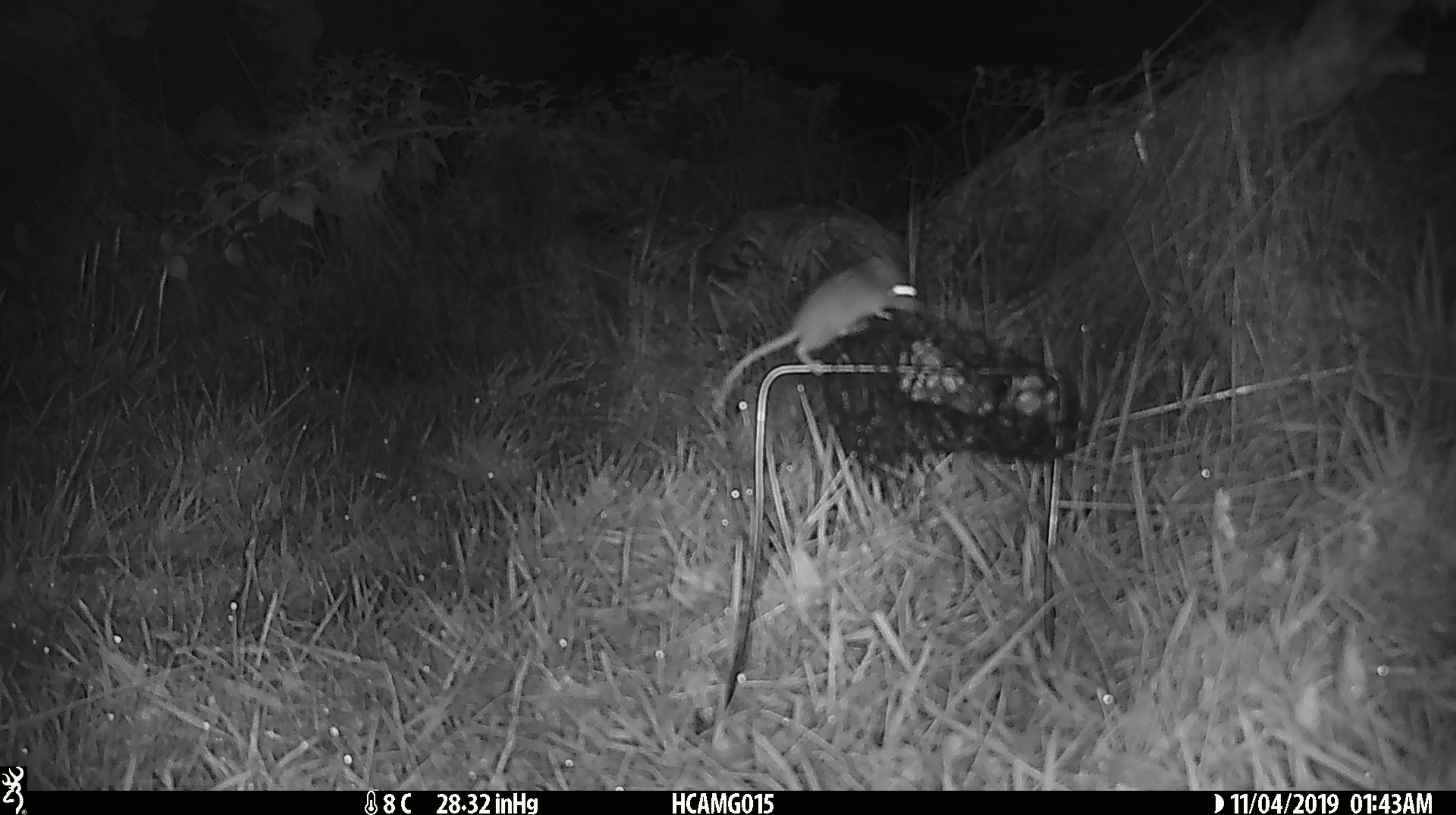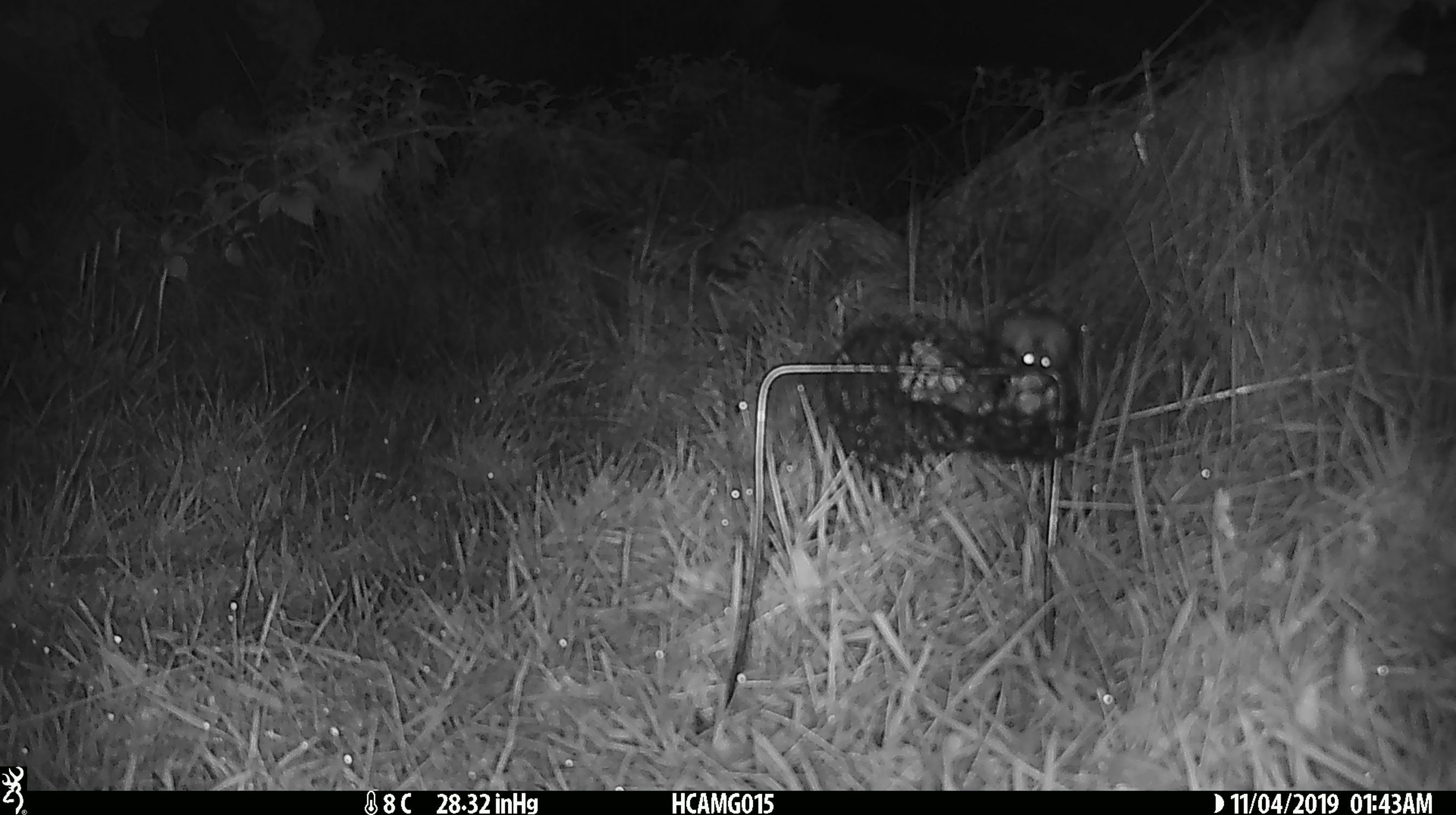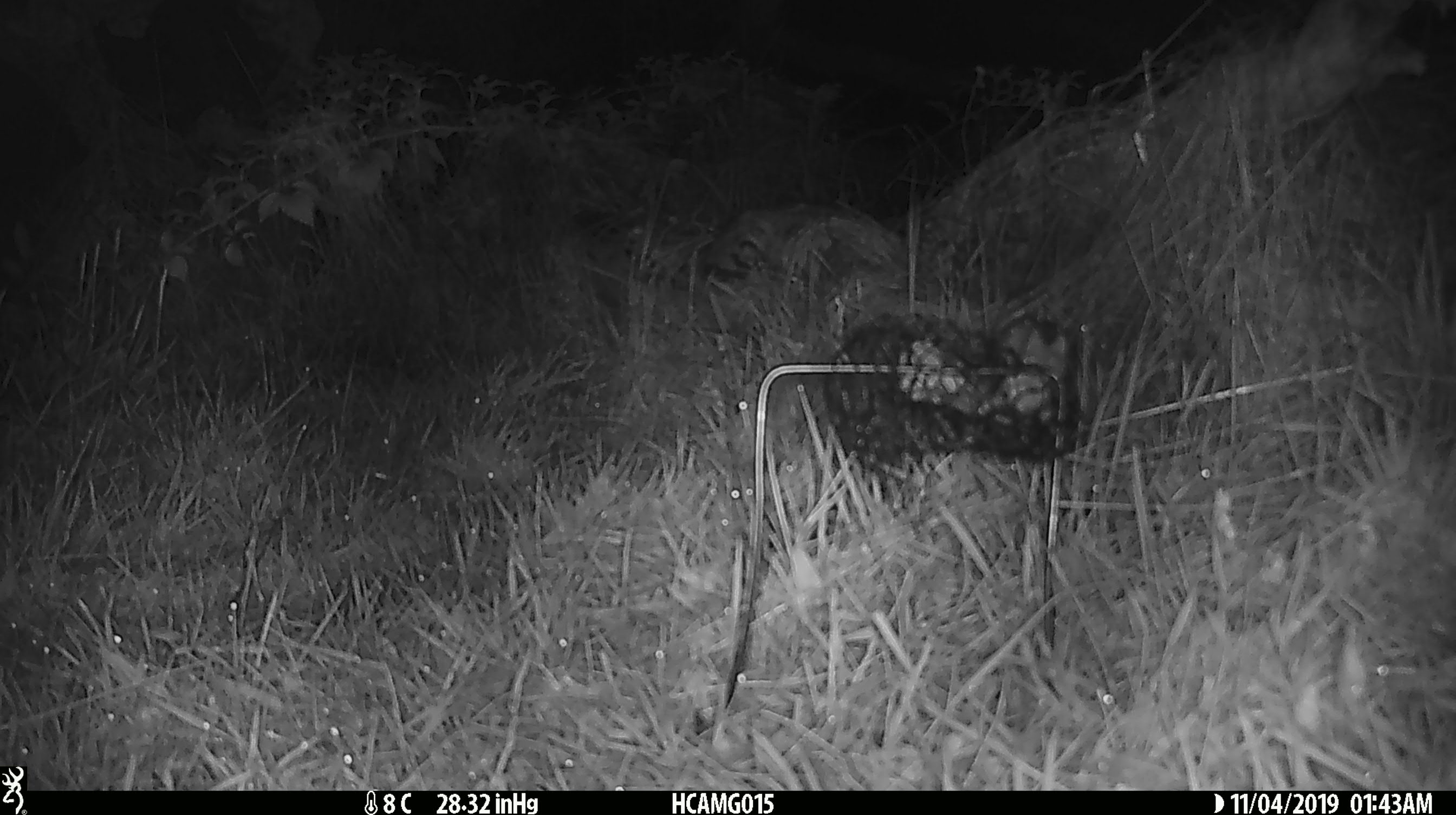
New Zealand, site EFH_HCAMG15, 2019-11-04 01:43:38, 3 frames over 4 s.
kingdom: Animalia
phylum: Chordata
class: Mammalia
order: Rodentia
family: Muridae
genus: Mus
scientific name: Mus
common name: mouse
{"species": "mouse (Mus)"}